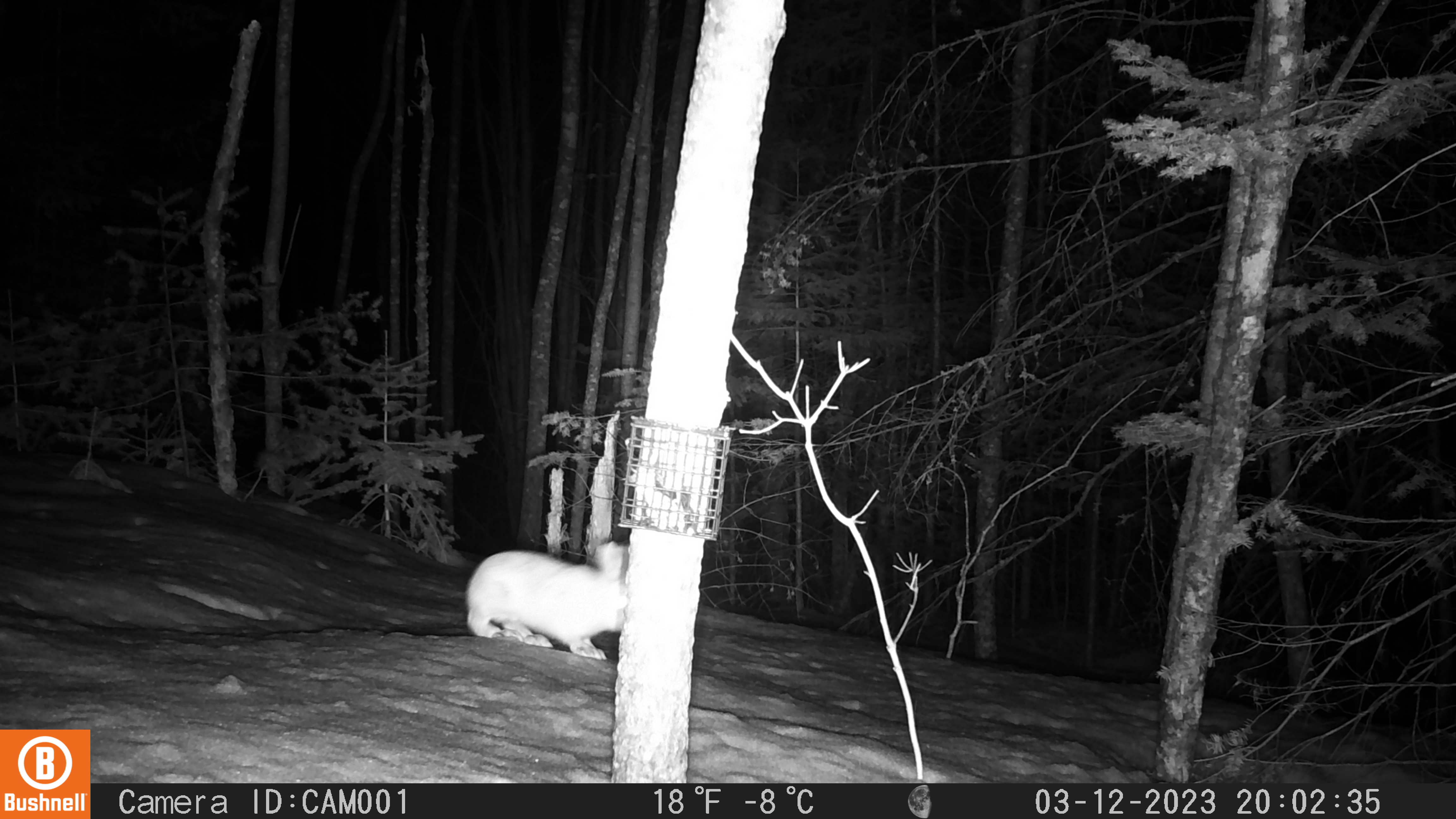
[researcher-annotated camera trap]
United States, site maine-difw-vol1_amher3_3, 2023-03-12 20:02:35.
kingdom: Animalia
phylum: Chordata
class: Mammalia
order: Lagomorpha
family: Leporidae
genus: Lepus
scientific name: Lepus americanus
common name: snowshoe hare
Snowshoe hare (Lepus americanus).